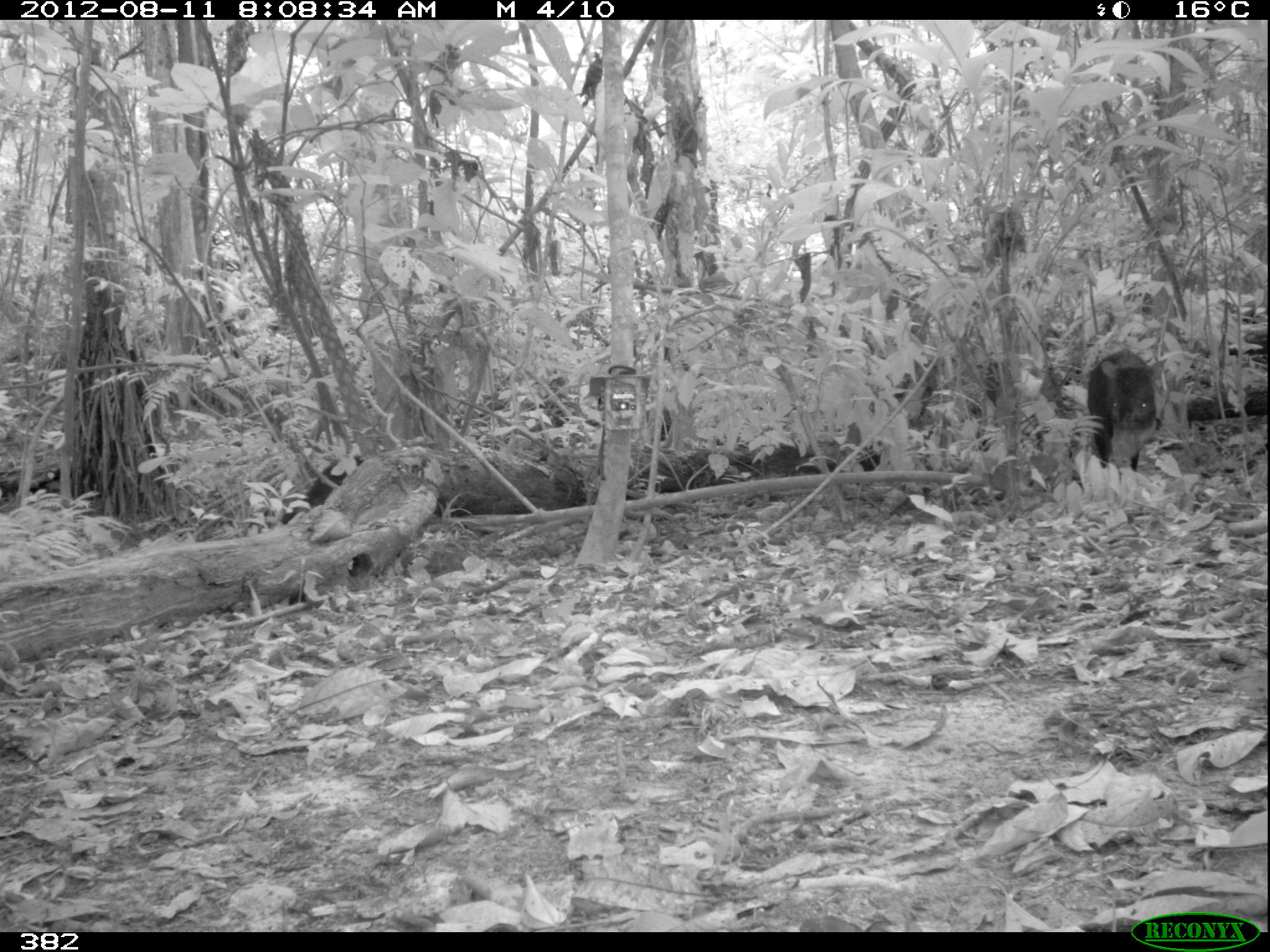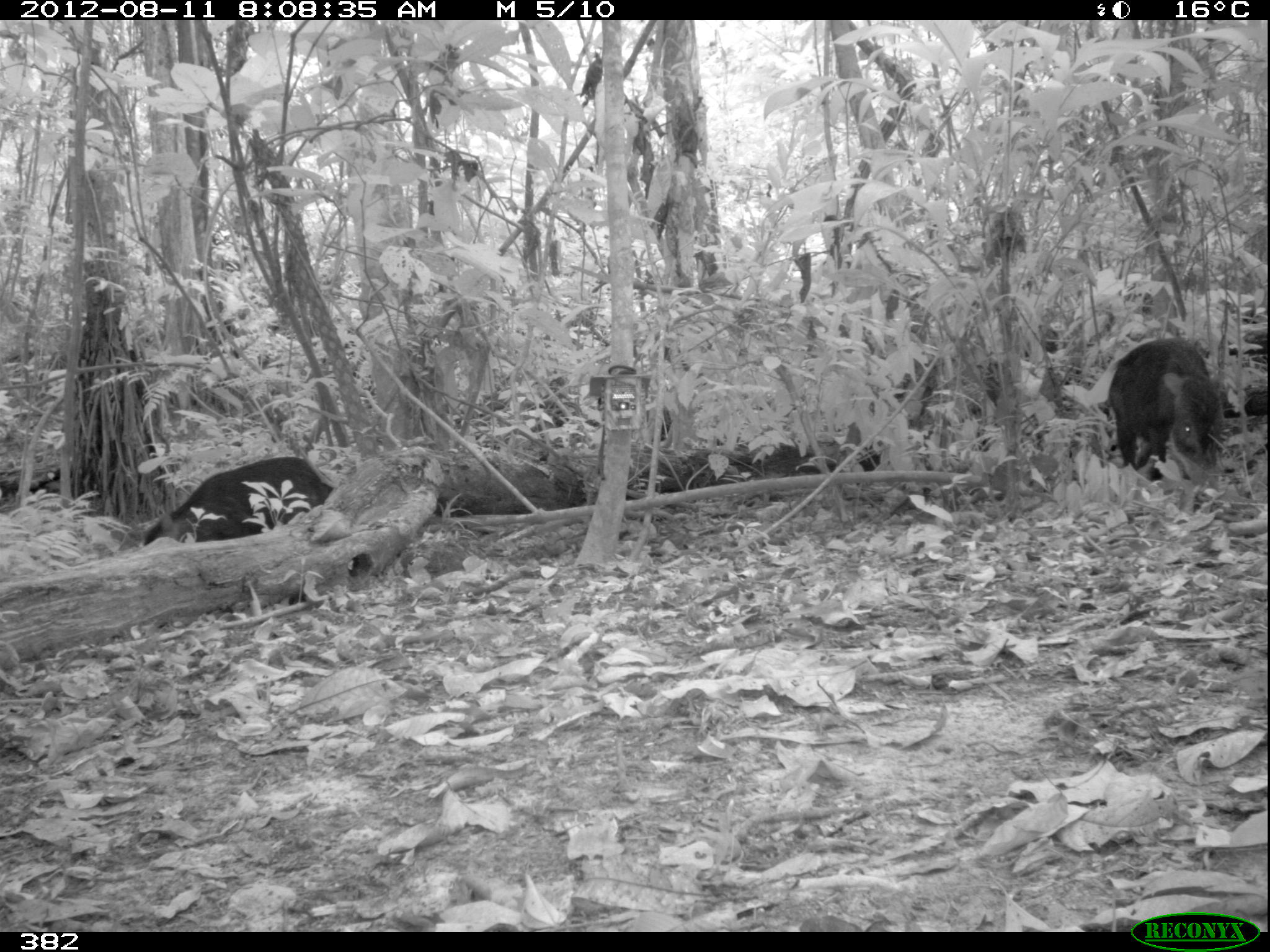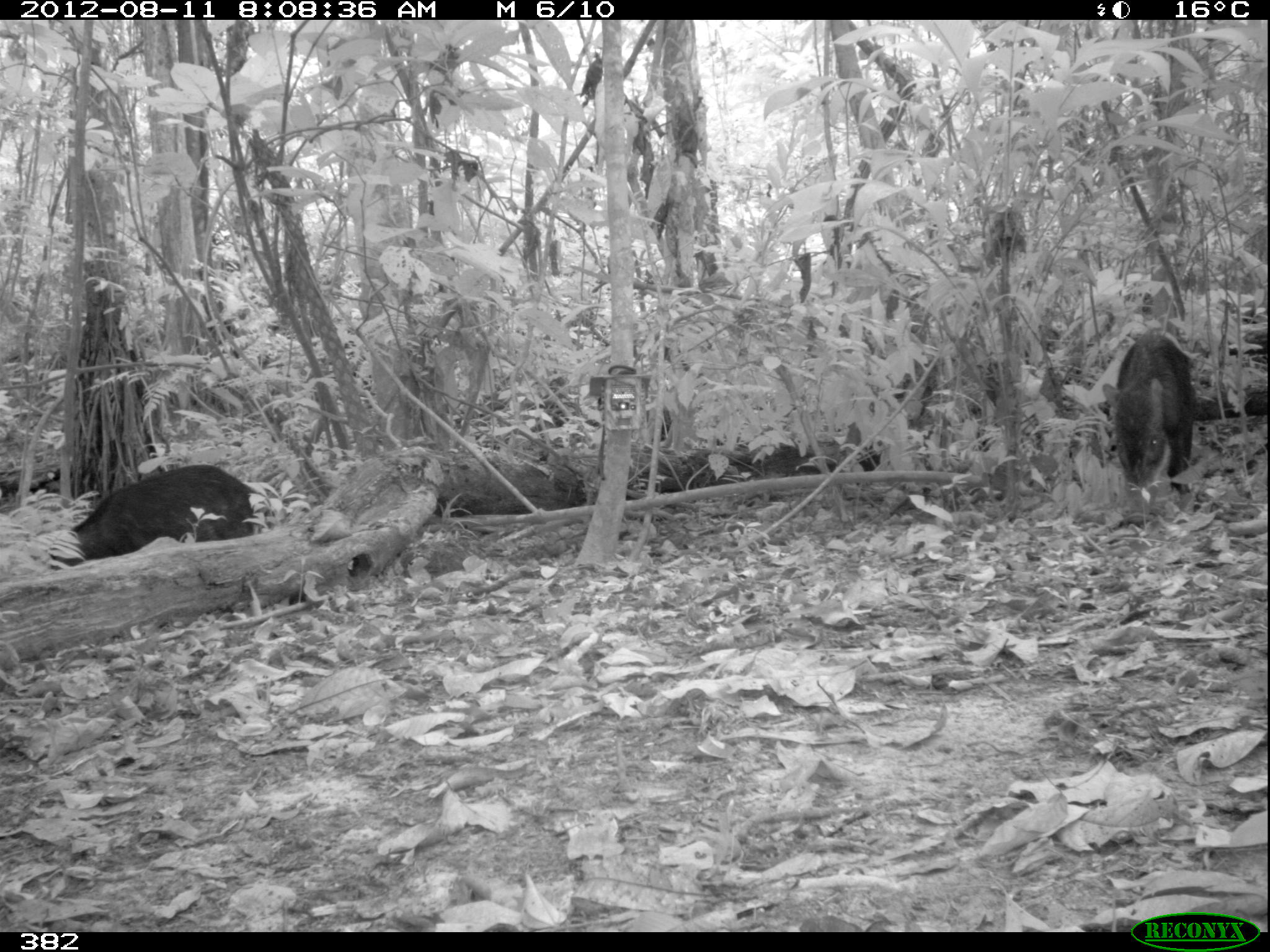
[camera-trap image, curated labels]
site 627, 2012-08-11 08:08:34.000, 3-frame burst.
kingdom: Animalia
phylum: Chordata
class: Mammalia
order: Artiodactyla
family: Tayassuidae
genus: Tayassu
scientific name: Tayassu pecari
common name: white-lipped peccary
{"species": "Tayassu pecari (white-lipped peccary)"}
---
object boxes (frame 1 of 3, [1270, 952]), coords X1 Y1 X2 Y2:
tayassu pecari: 1085 347 1167 472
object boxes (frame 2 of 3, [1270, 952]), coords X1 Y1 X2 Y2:
tayassu pecari: 1102 334 1224 482; 143 456 333 545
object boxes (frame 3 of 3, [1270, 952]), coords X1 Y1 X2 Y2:
tayassu pecari: 49 463 258 569; 1101 327 1196 495